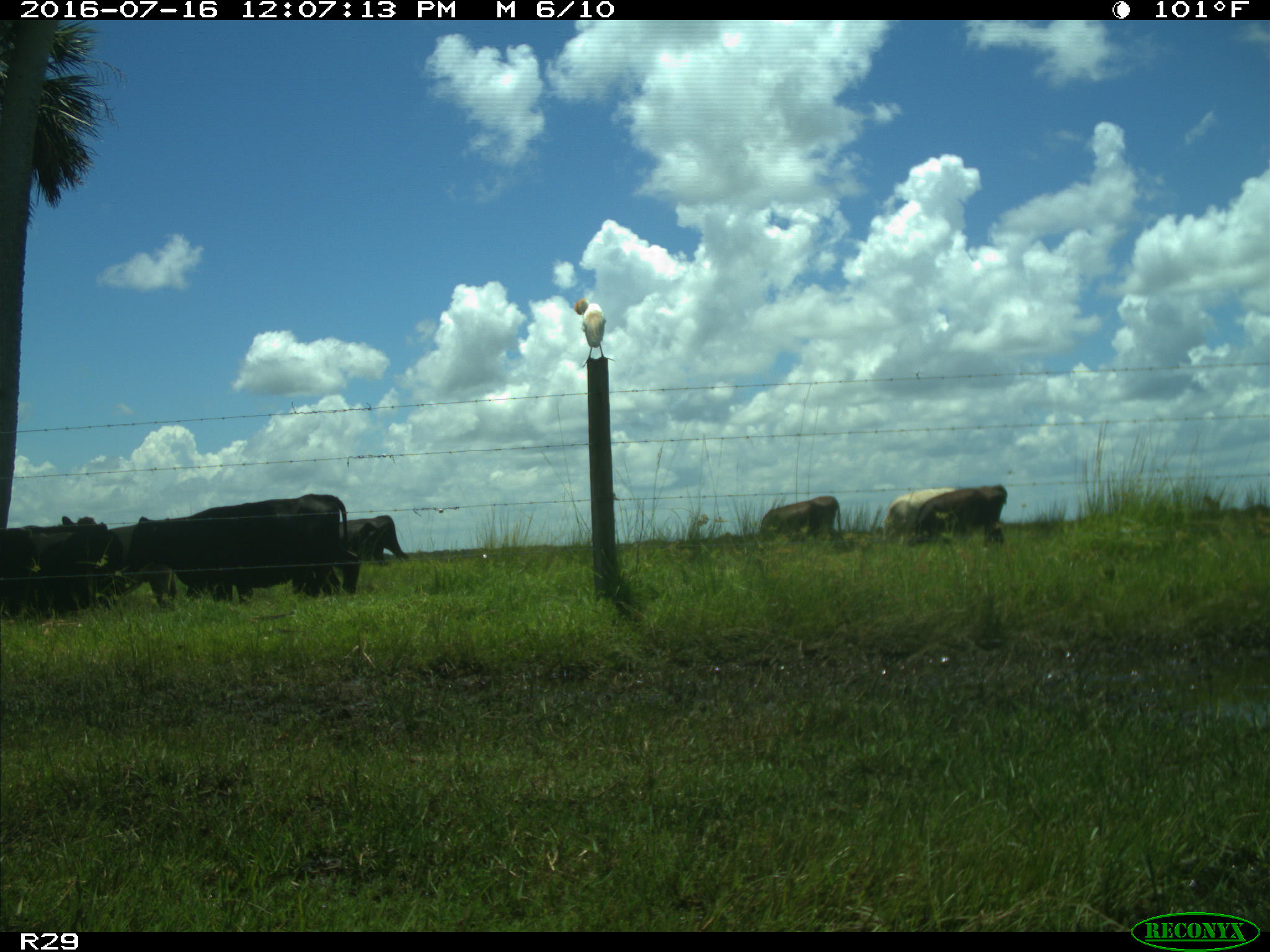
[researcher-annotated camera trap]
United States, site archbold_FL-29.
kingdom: Animalia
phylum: Chordata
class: Mammalia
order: Artiodactyla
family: Bovidae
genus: Bos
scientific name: Bos taurus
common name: domestic cow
Bos taurus (domestic cow).